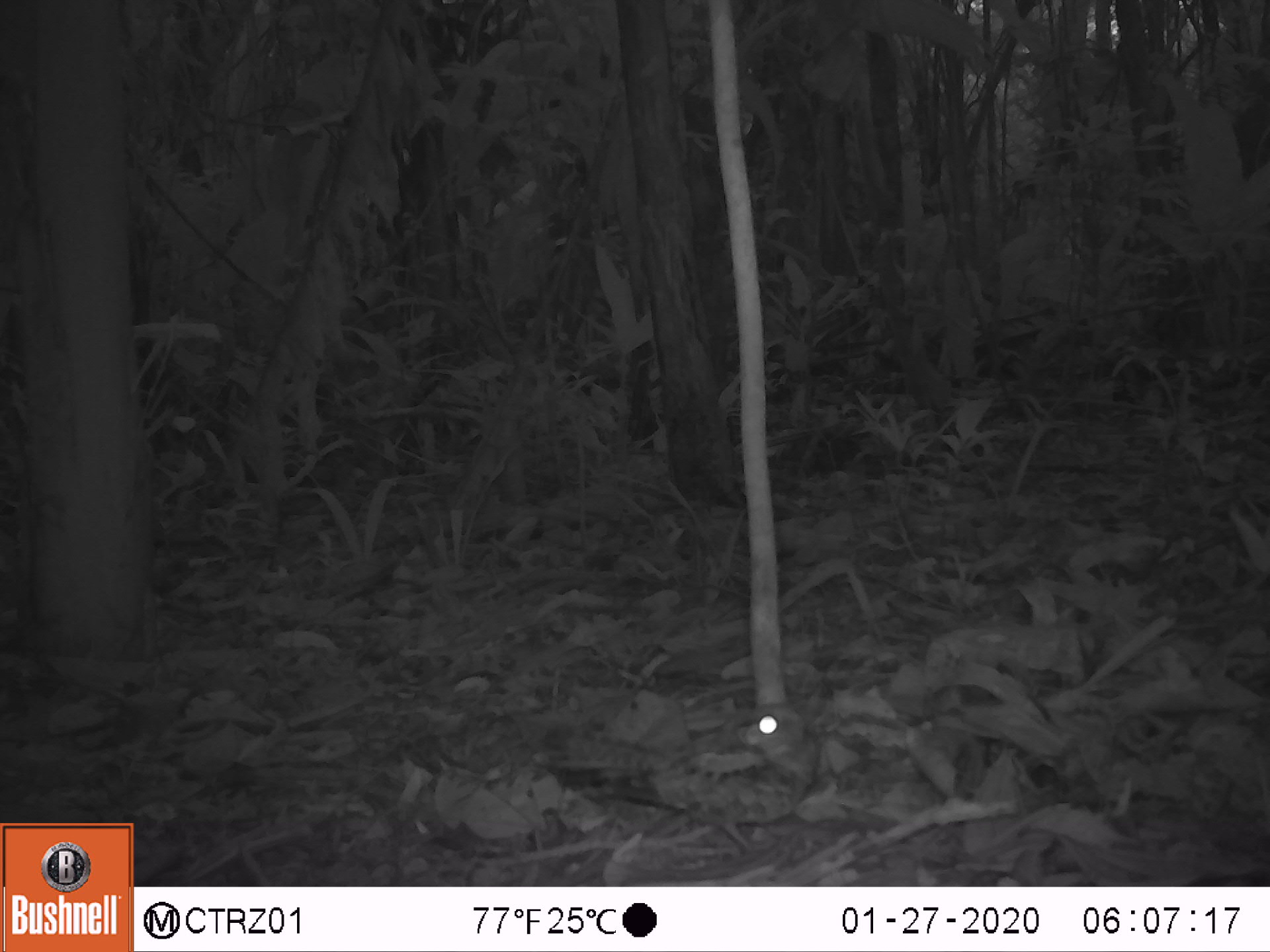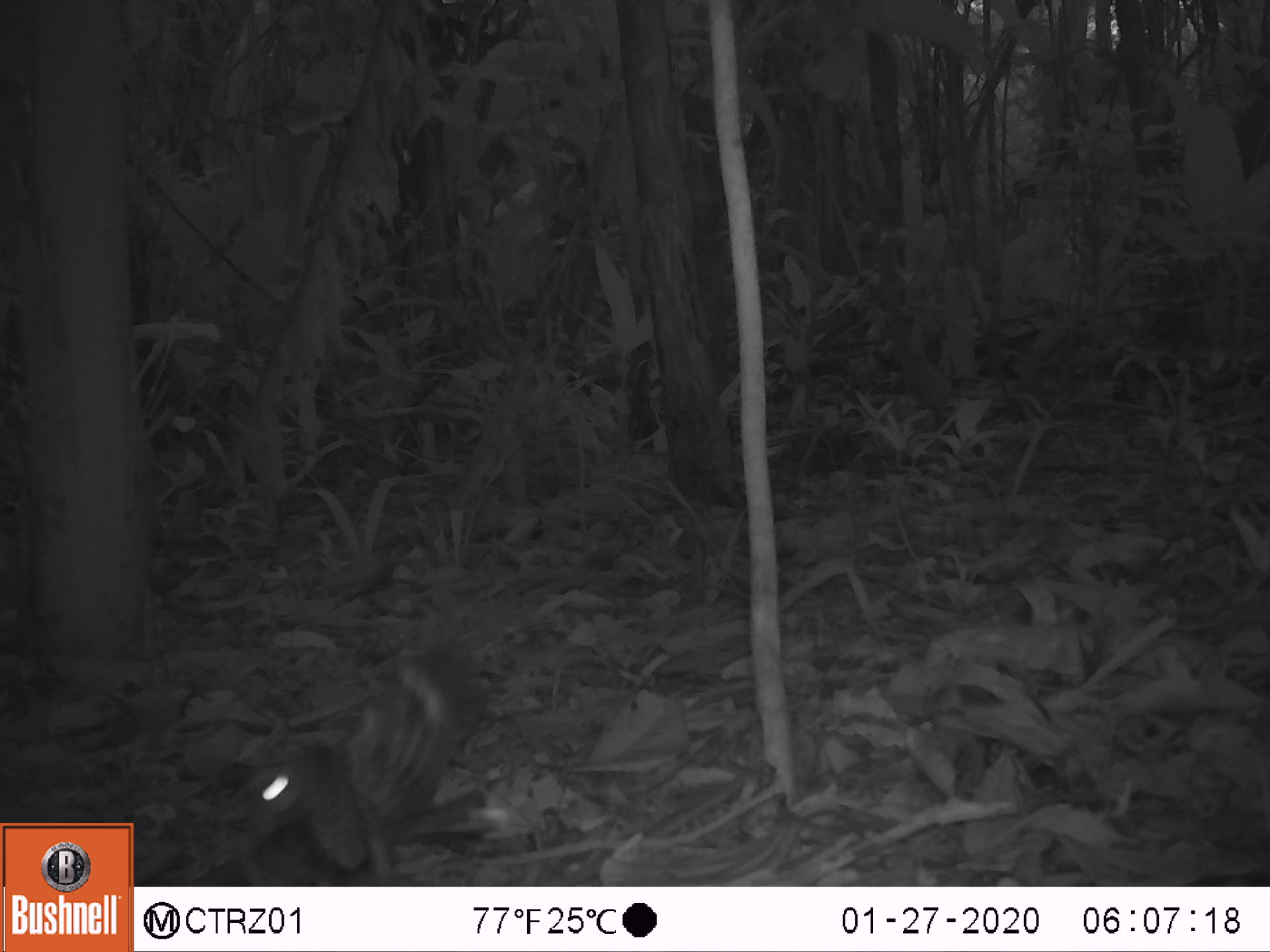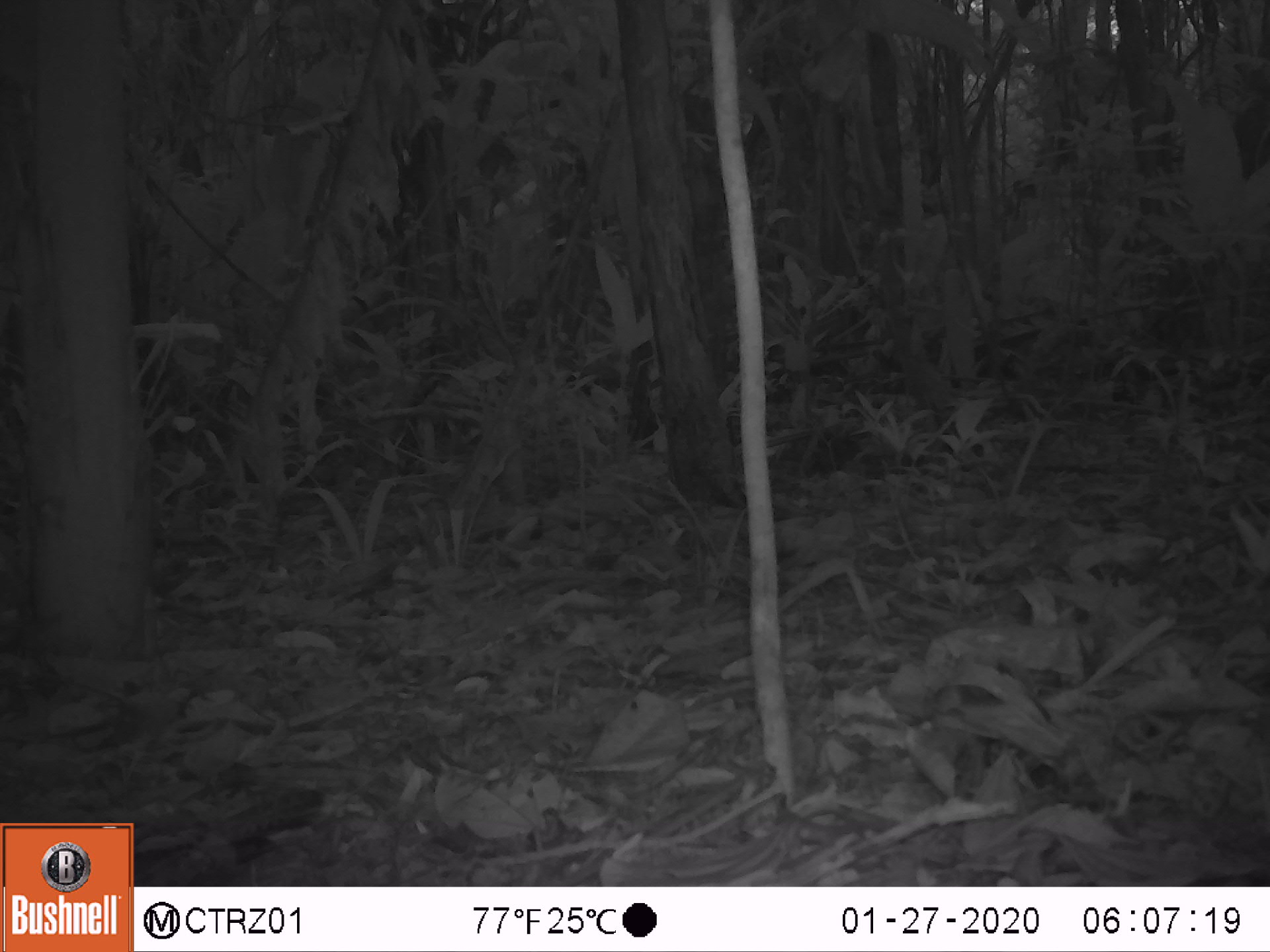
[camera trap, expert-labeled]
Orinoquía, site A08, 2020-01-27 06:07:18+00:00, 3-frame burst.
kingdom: Animalia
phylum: Chordata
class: Aves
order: Caprimulgiformes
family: Caprimulgidae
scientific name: Caprimulgidae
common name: nightjar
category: unknown nightjar